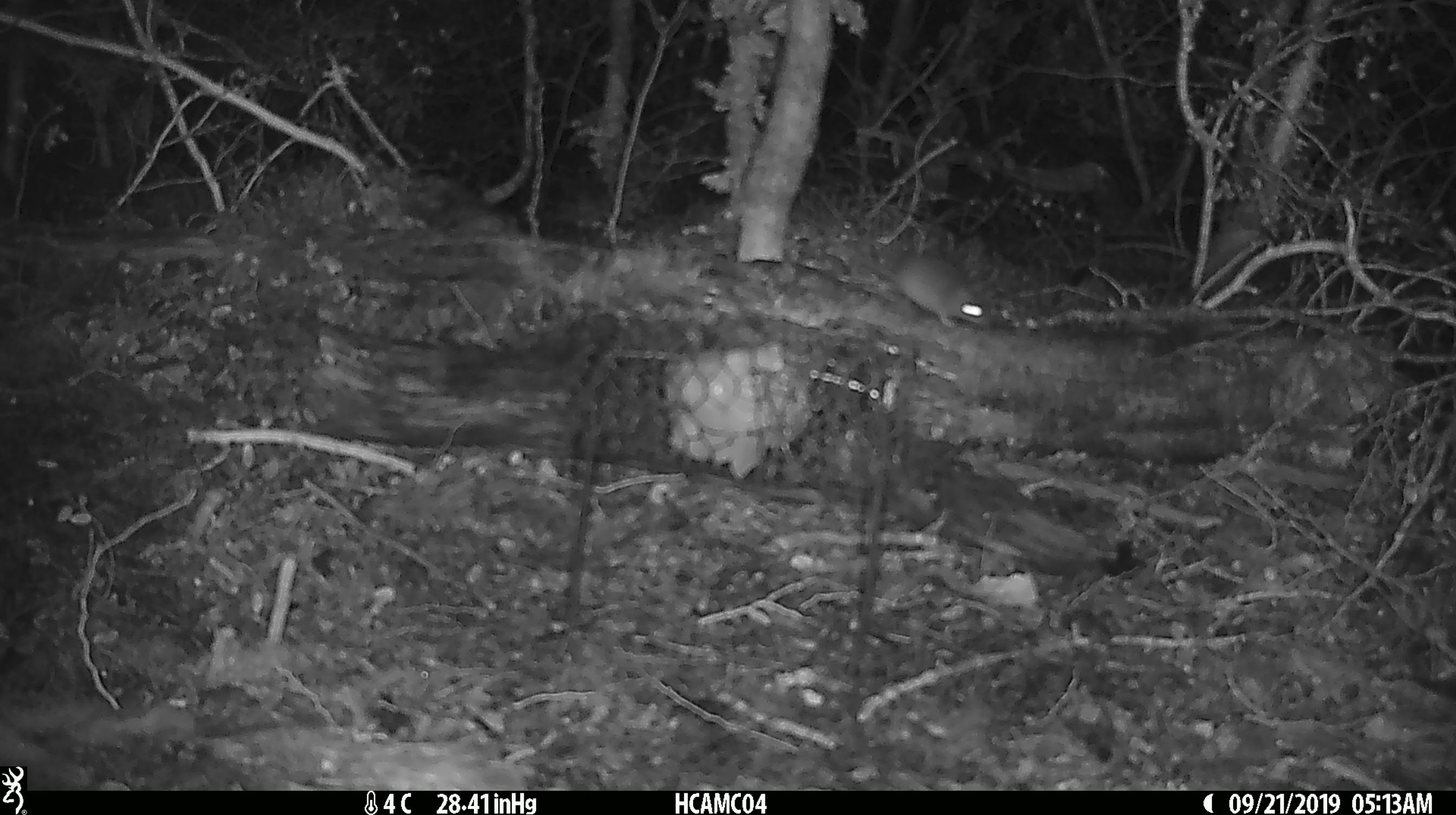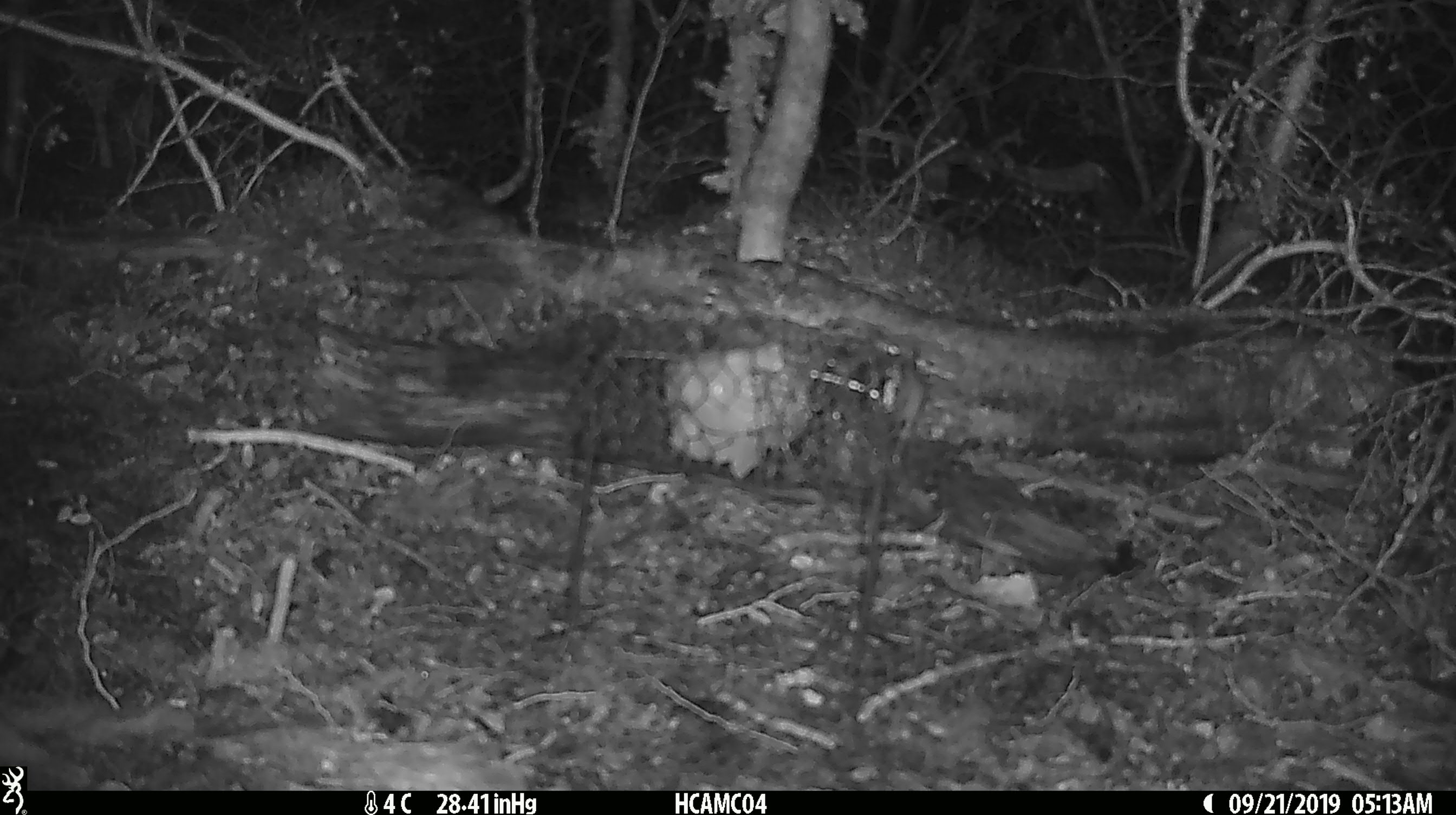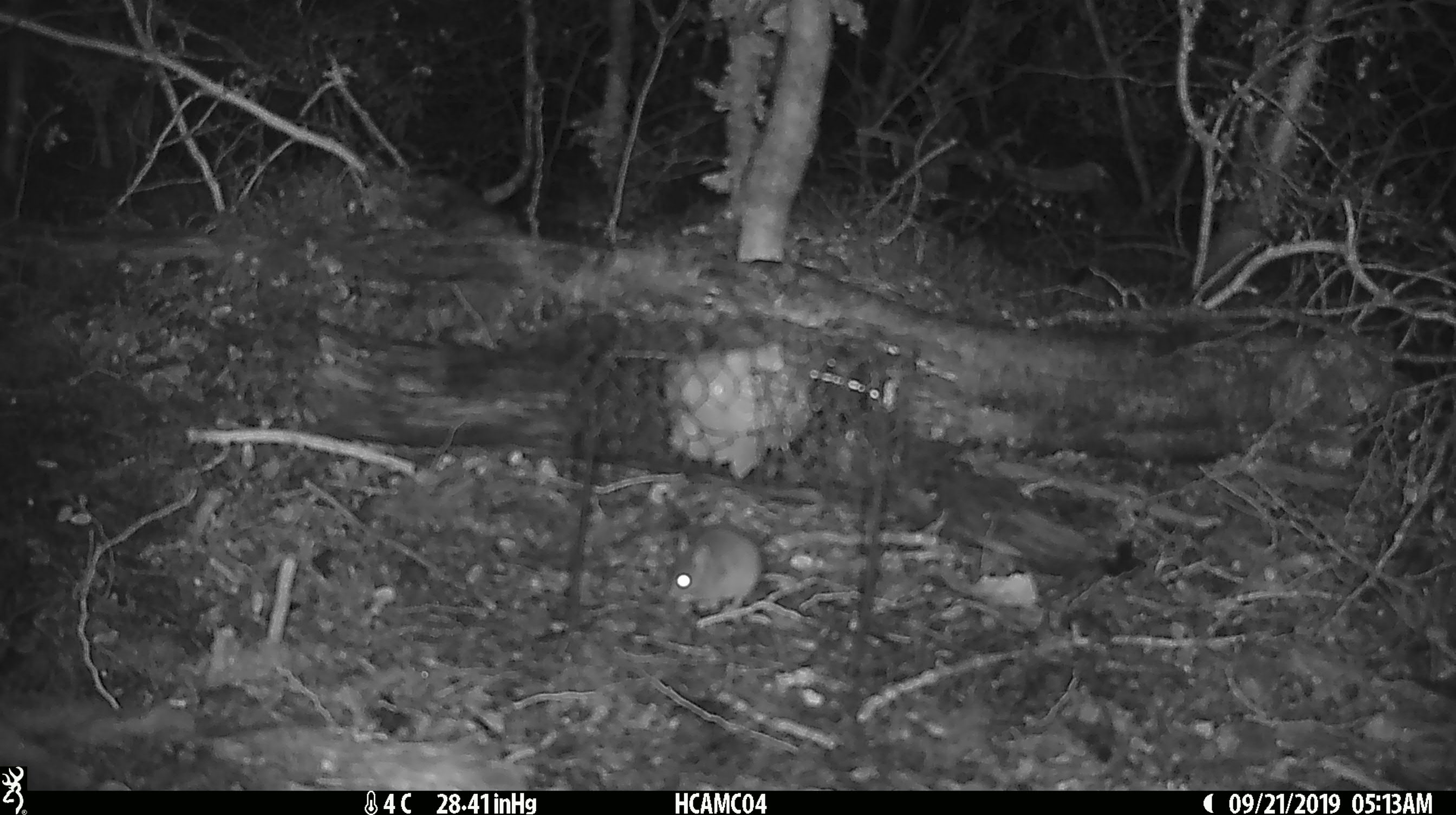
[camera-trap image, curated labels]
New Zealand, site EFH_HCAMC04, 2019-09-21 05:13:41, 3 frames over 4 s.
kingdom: Animalia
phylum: Chordata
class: Mammalia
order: Rodentia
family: Muridae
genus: Mus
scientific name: Mus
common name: mouse